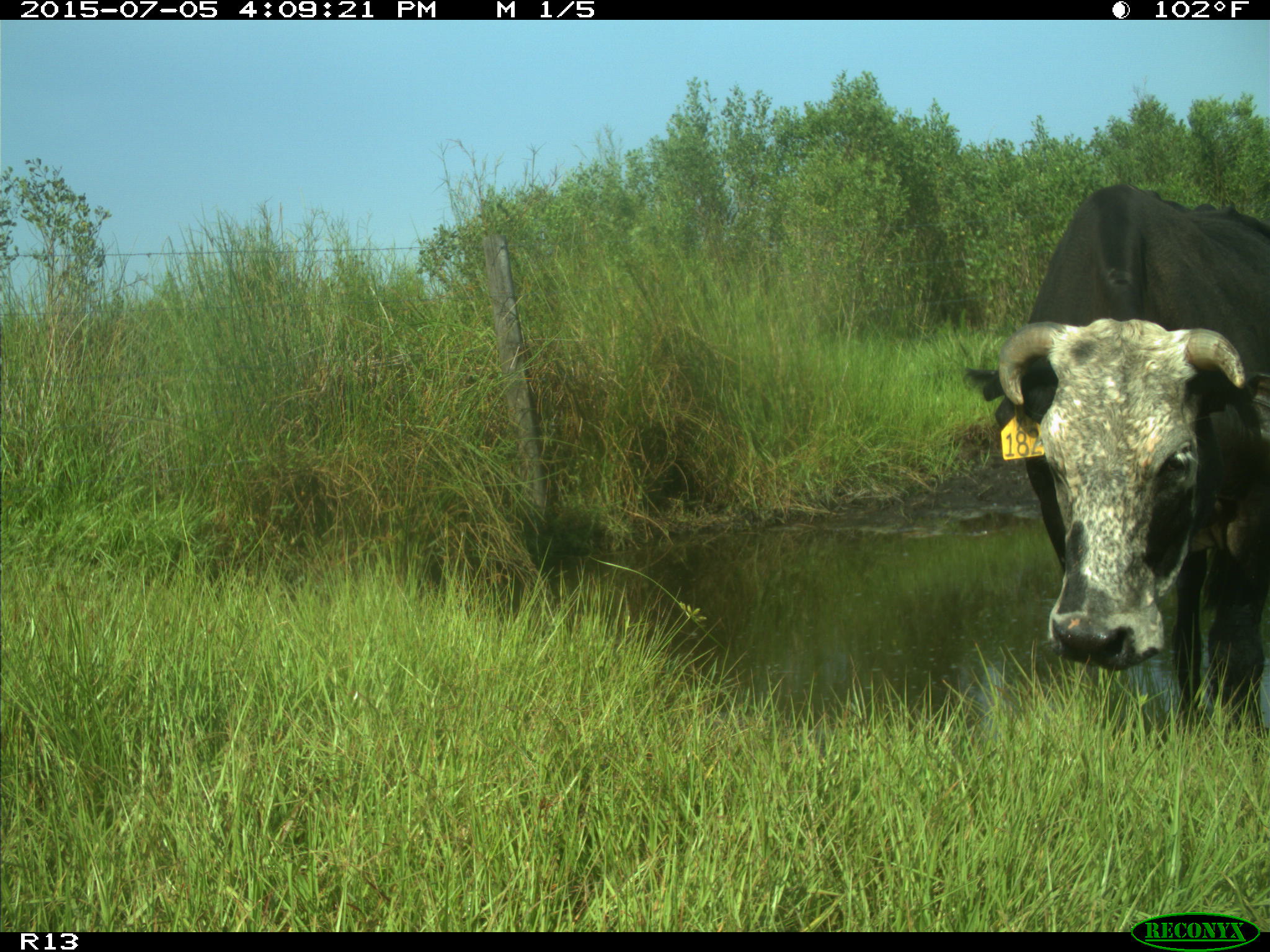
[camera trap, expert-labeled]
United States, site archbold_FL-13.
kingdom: Animalia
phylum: Chordata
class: Mammalia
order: Artiodactyla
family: Bovidae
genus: Bos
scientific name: Bos taurus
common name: domestic cow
Bos taurus (domestic cow).